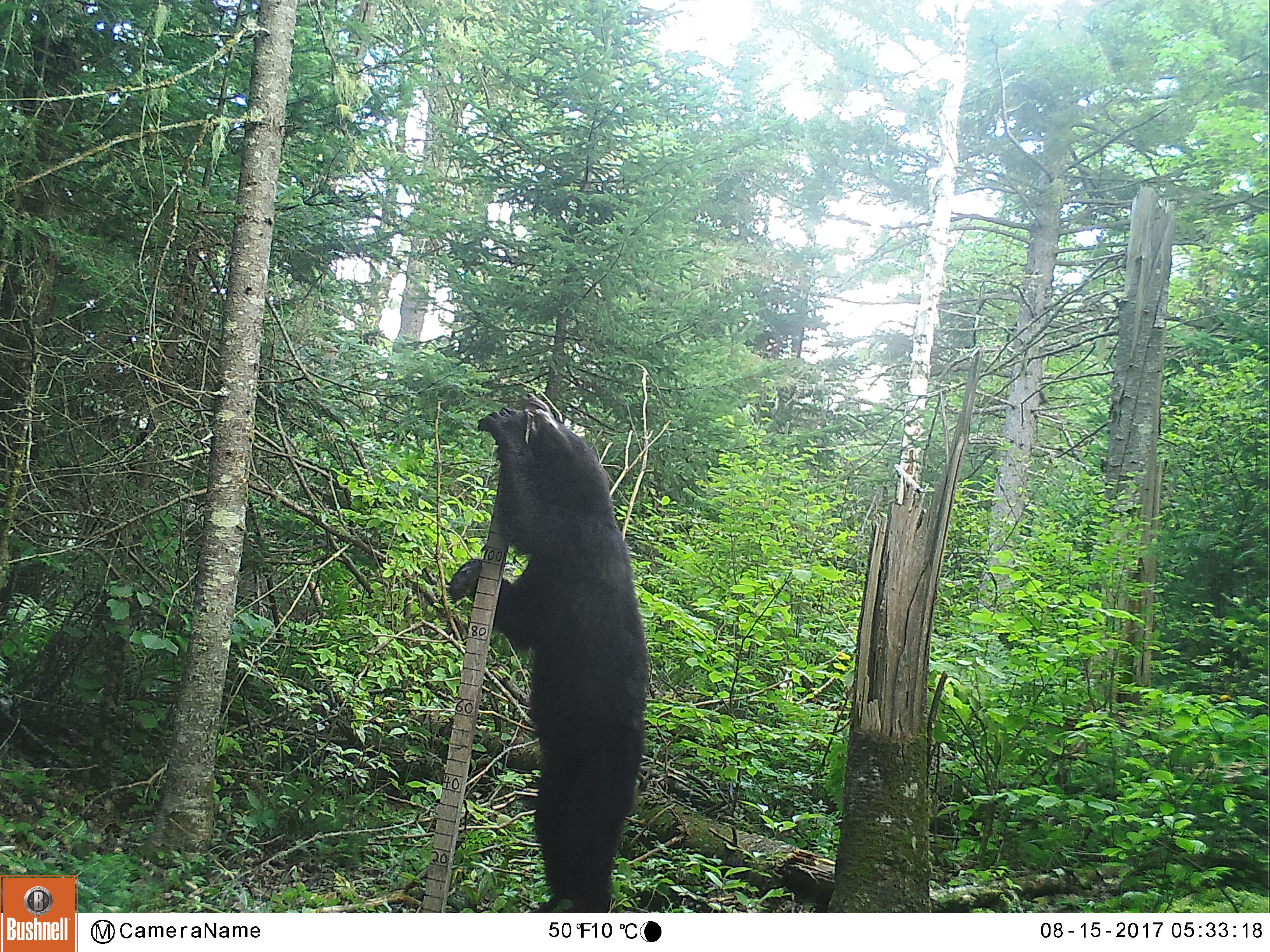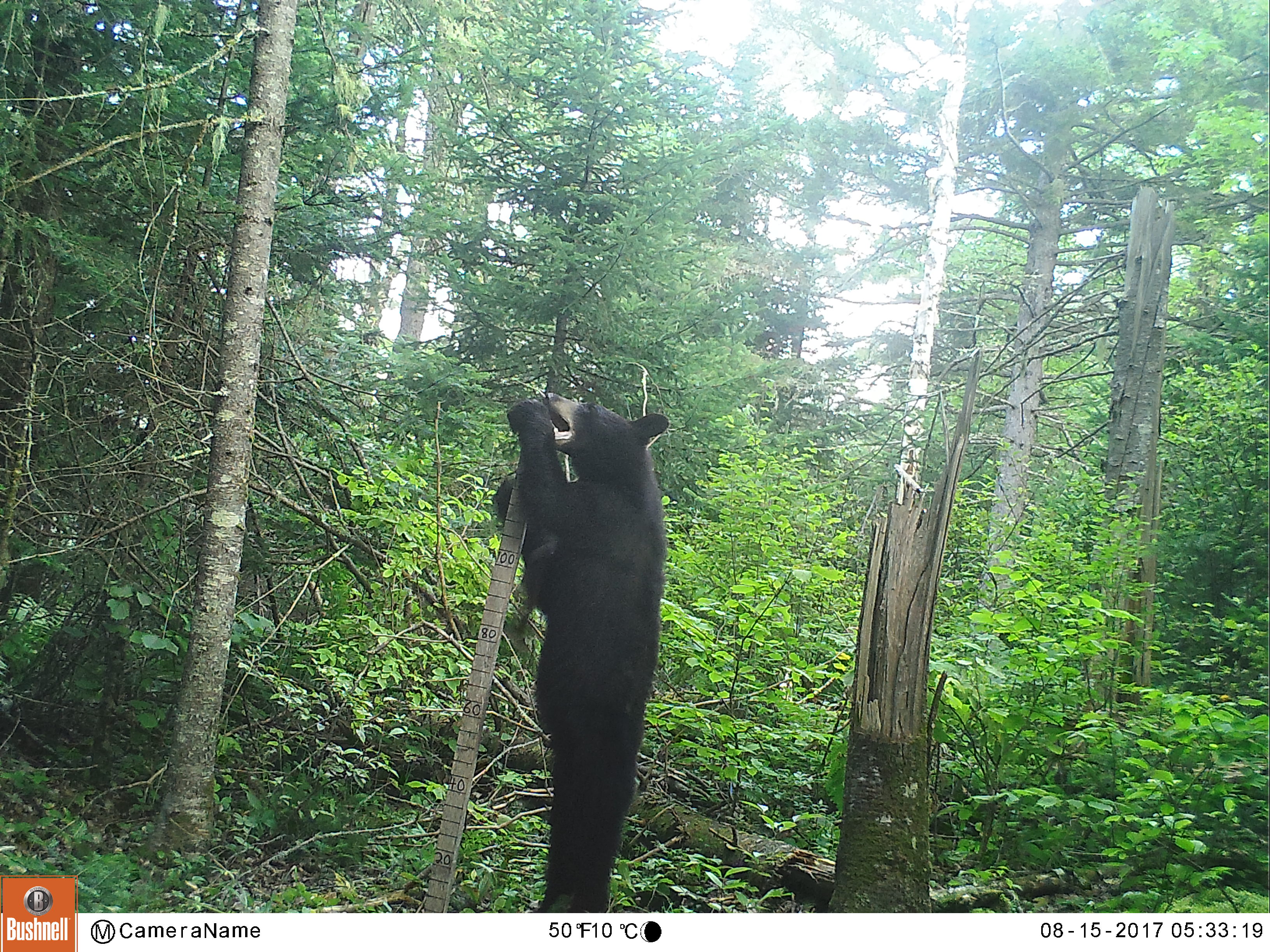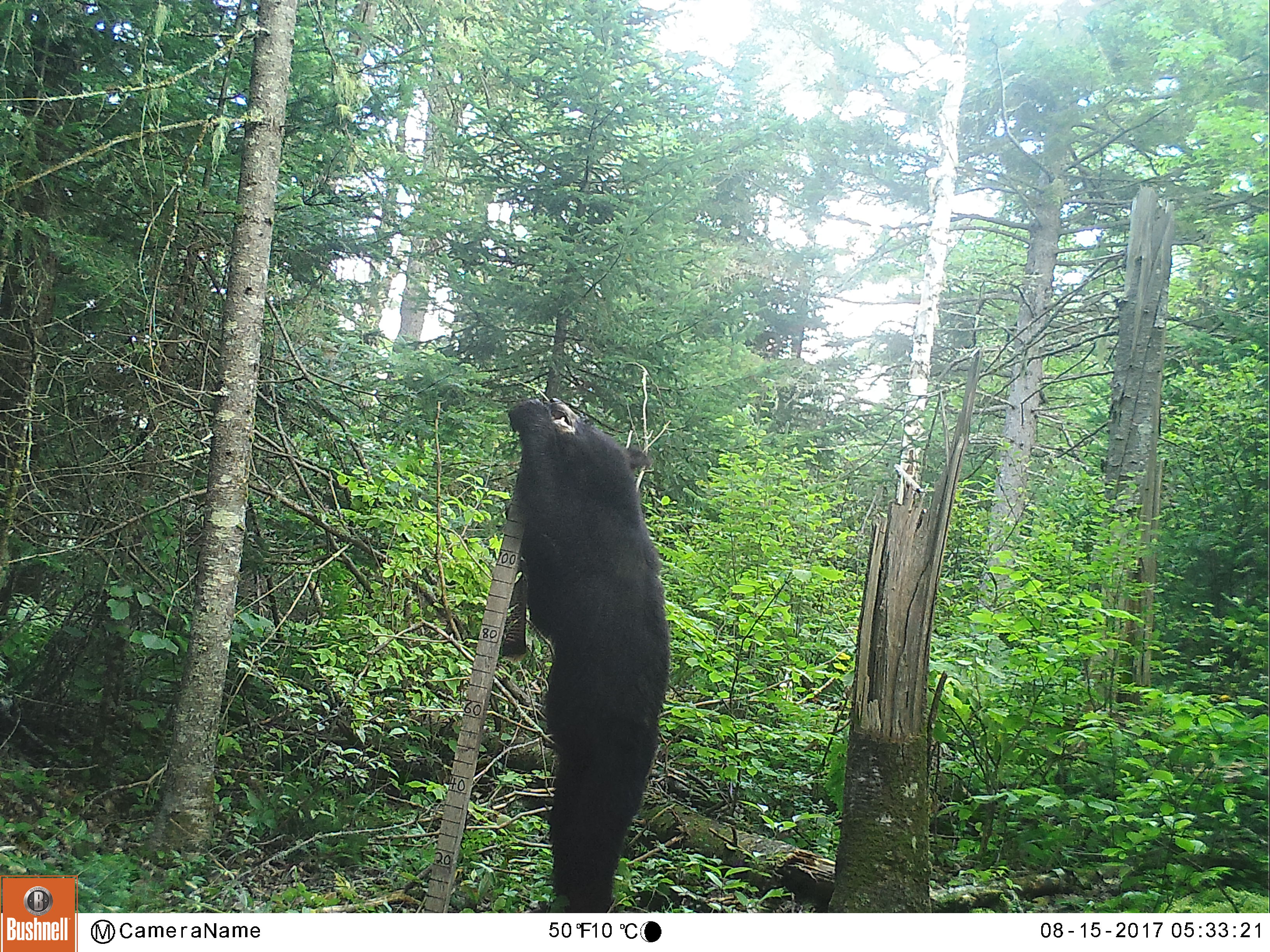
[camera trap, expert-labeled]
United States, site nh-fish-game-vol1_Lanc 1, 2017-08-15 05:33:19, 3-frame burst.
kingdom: Animalia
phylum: Chordata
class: Mammalia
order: Carnivora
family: Ursidae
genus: Ursus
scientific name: Ursus americanus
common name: black bear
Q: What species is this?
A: Black bear (Ursus americanus).